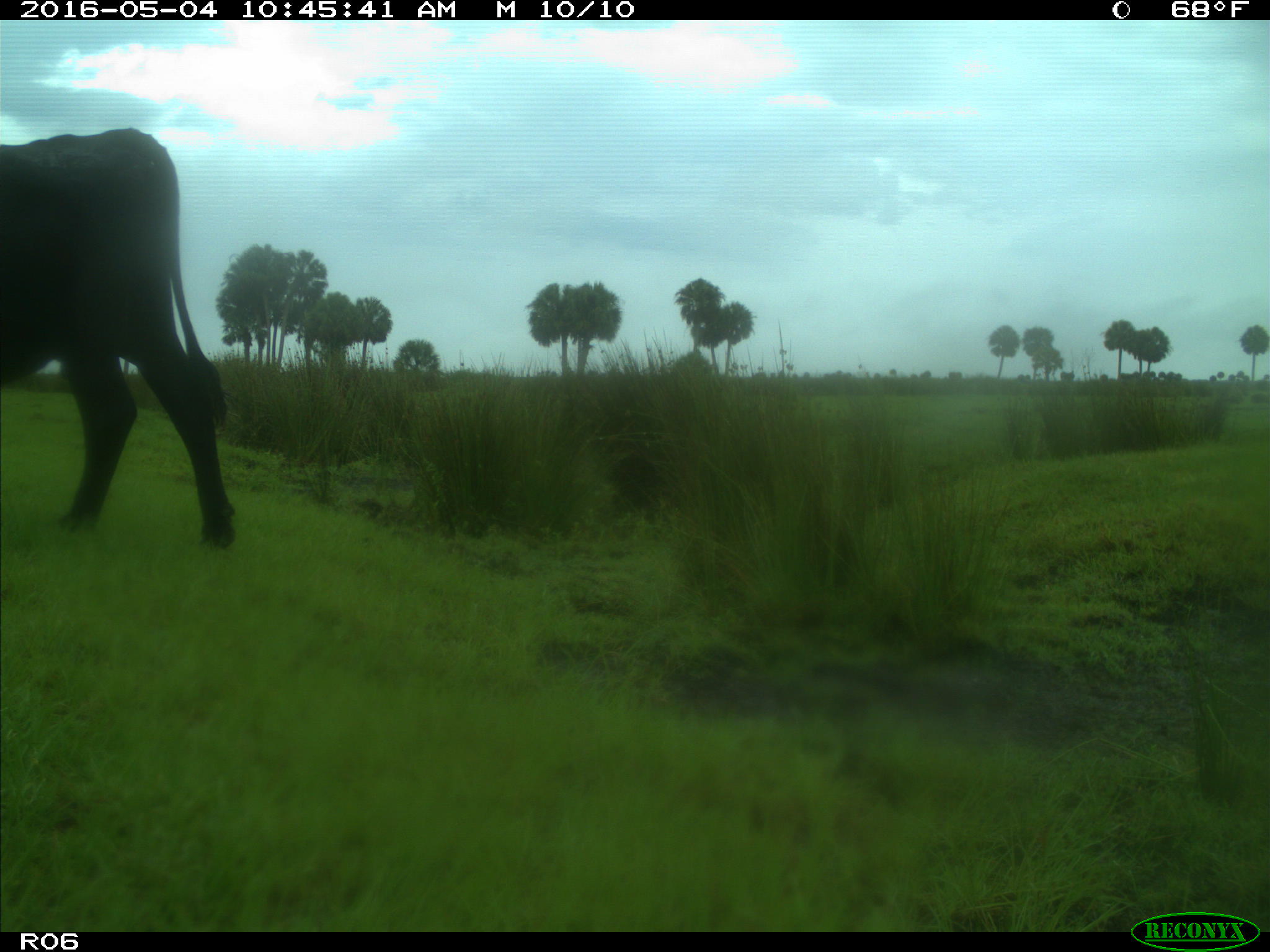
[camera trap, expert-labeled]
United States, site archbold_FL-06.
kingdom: Animalia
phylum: Chordata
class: Mammalia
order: Artiodactyla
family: Bovidae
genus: Bos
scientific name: Bos taurus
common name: domestic cow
Bos taurus (domestic cow).